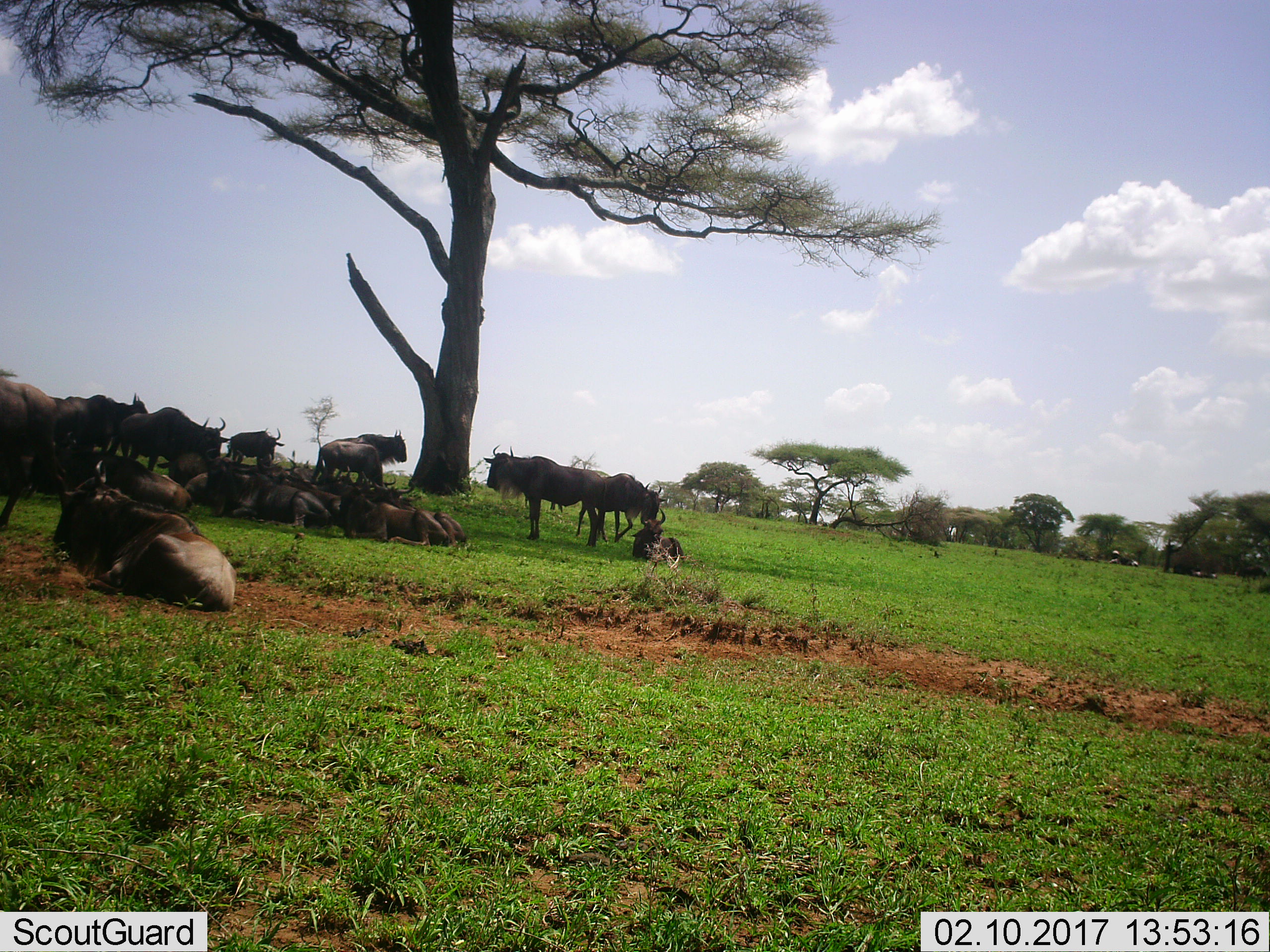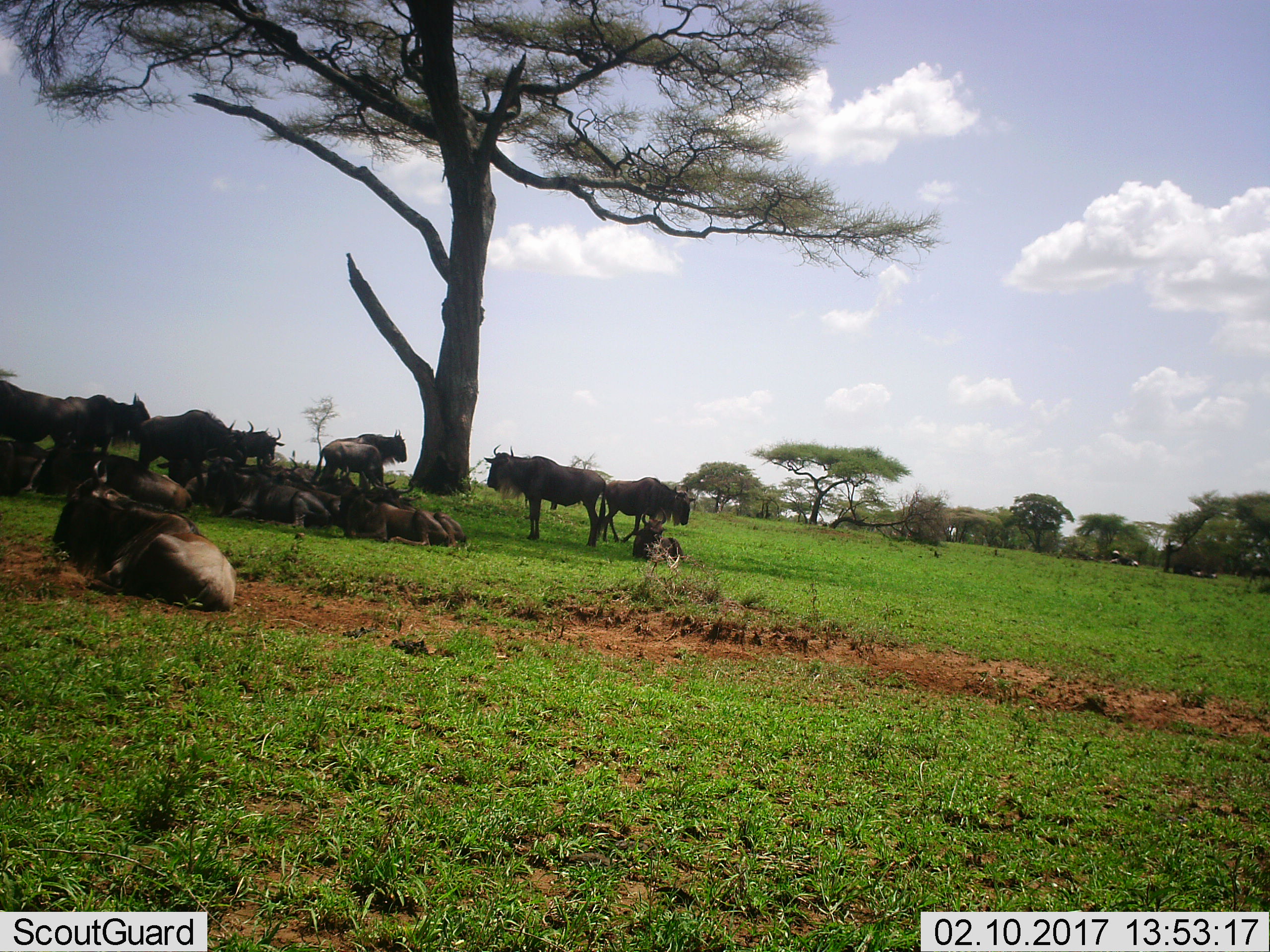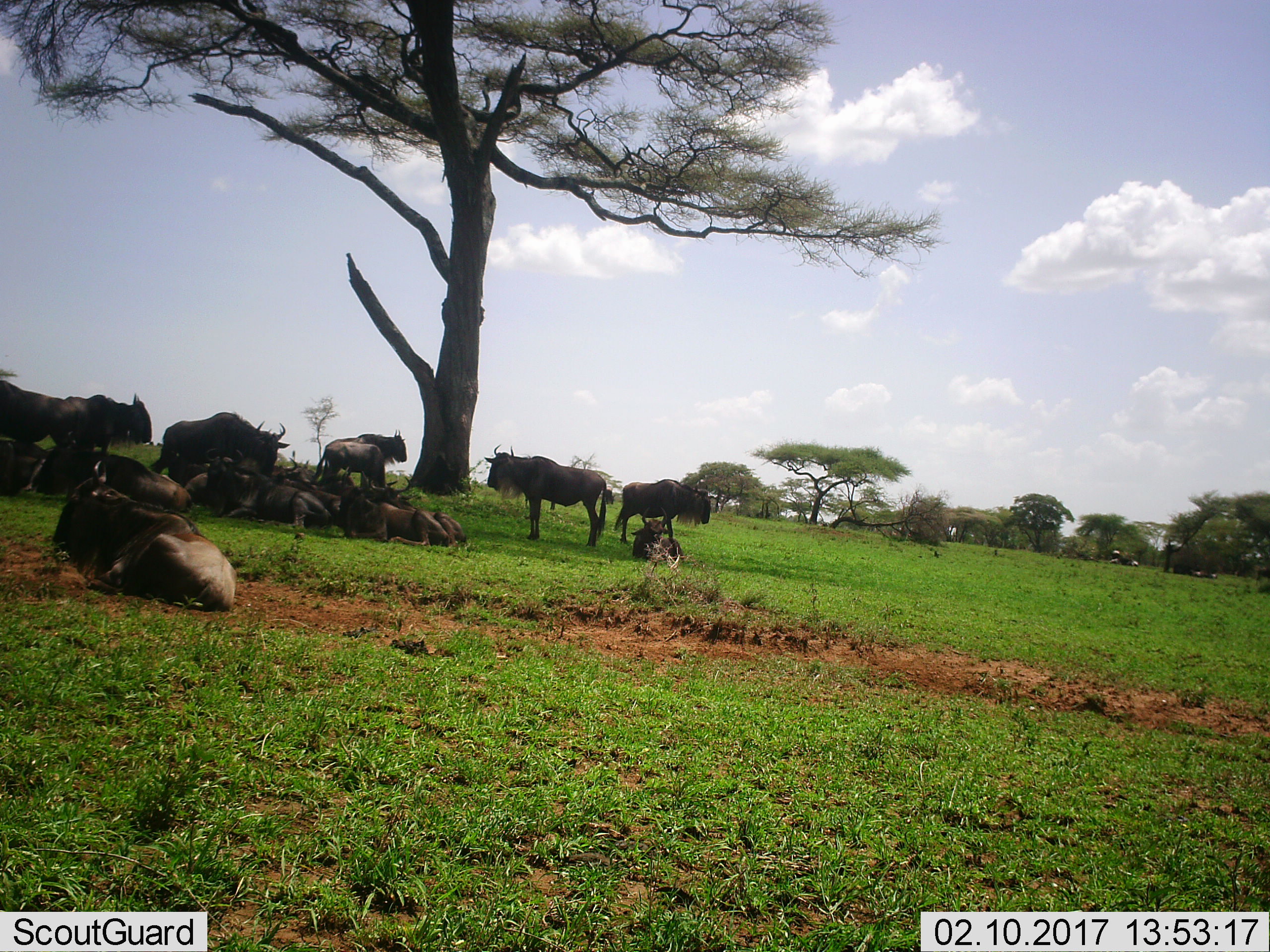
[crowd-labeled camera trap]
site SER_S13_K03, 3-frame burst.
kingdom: Animalia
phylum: Chordata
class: Mammalia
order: Artiodactyla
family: Bovidae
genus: Connochaetes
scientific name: Connochaetes taurinus taurinus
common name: blue wildebeest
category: wildebeestblue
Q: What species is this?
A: Wildebeestblue (blue wildebeest) (Connochaetes taurinus taurinus).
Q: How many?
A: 11-50.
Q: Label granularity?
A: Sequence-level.